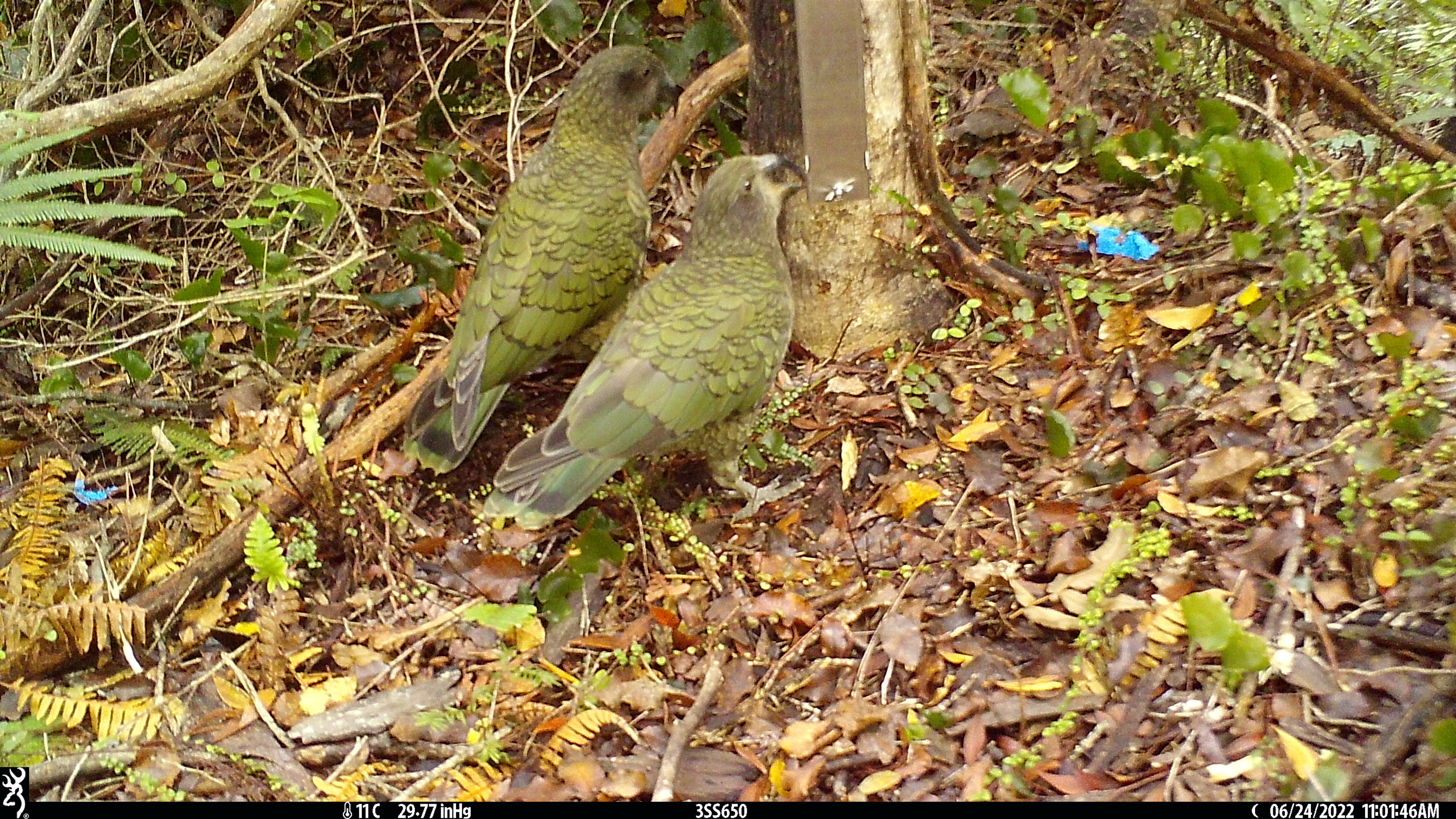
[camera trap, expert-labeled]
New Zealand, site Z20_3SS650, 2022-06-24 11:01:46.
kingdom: Animalia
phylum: Chordata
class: Aves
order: Psittaciformes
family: Strigopidae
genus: Nestor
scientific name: Nestor notabilis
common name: kea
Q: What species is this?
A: Kea (Nestor notabilis).